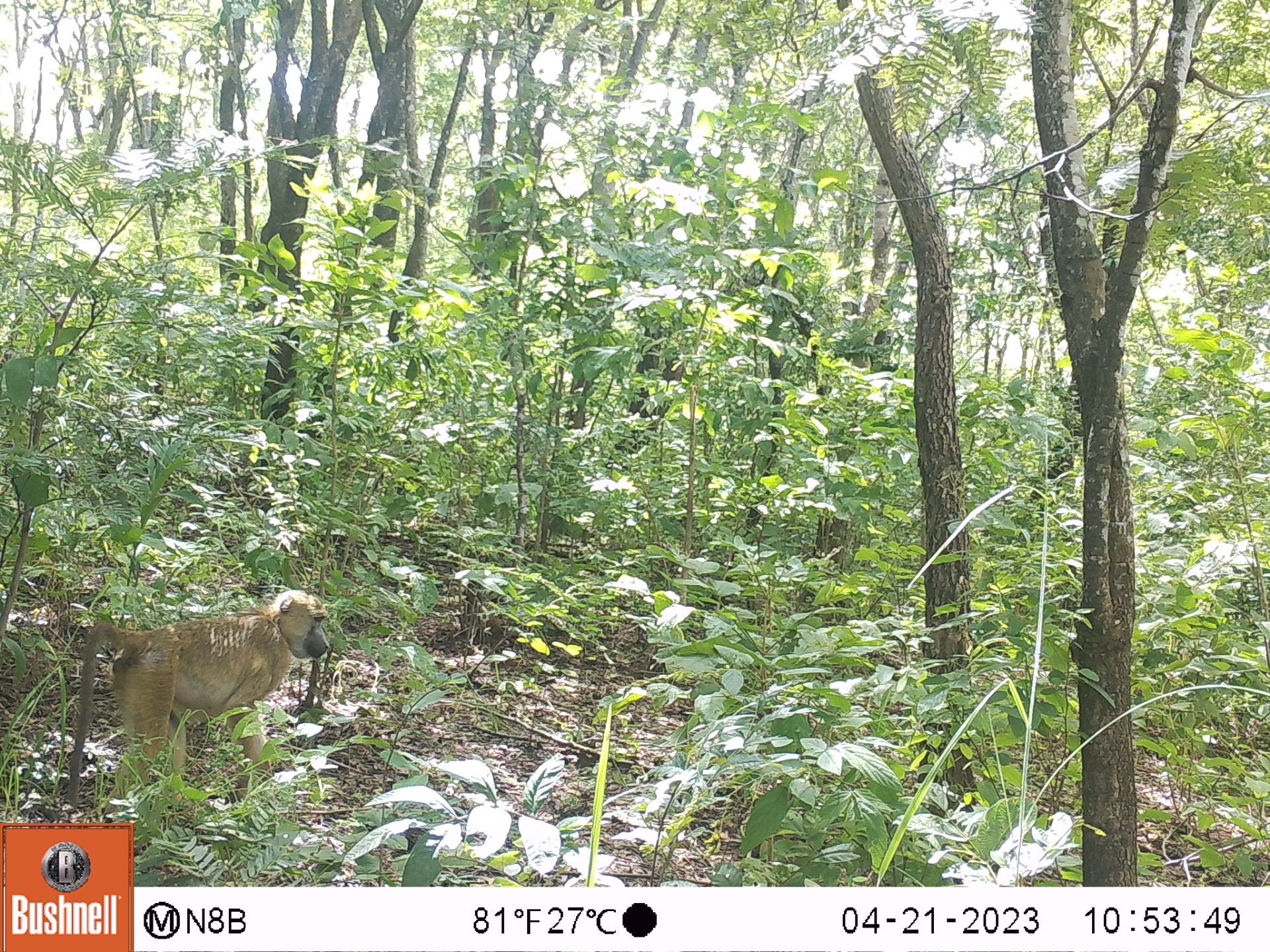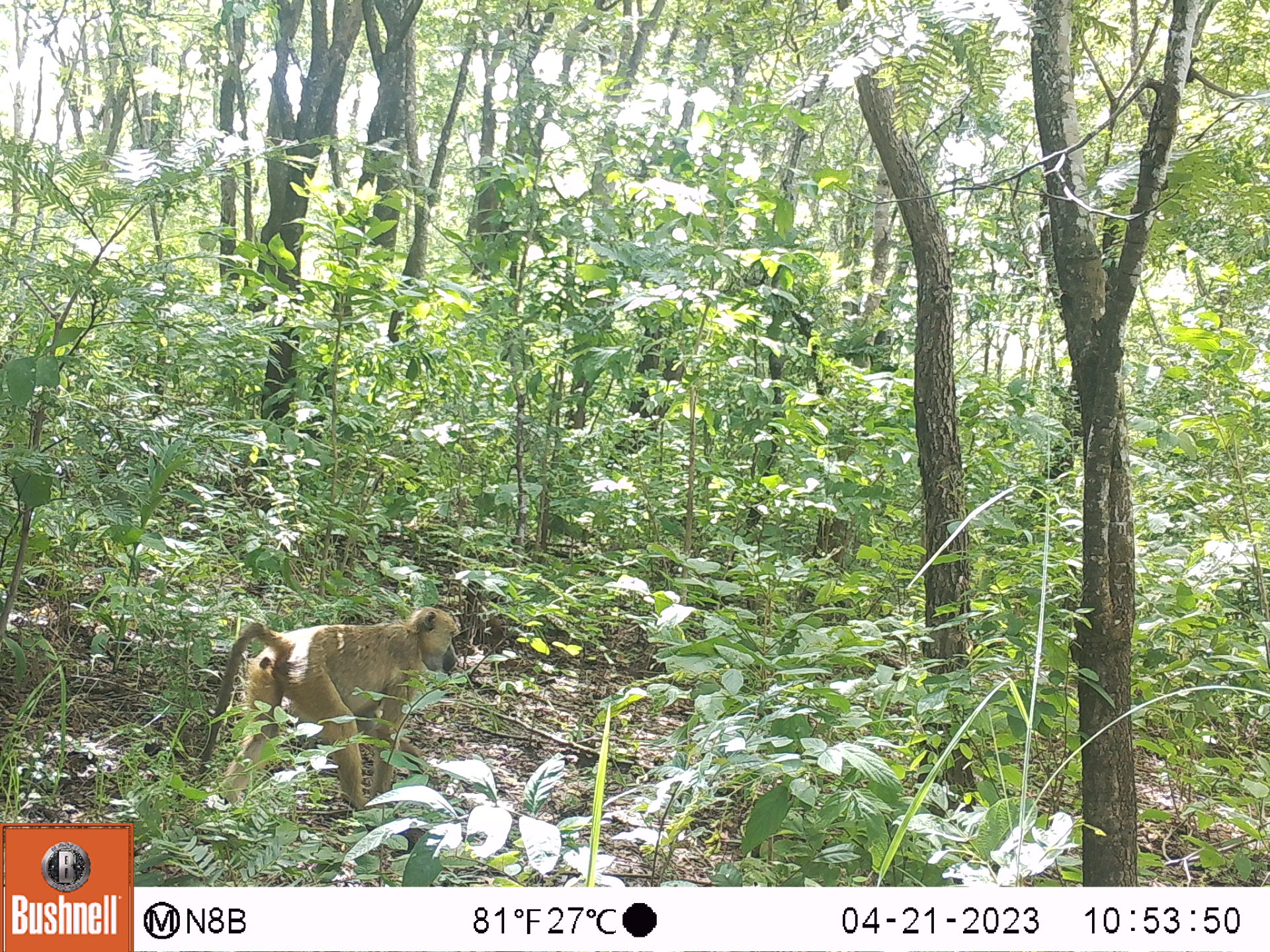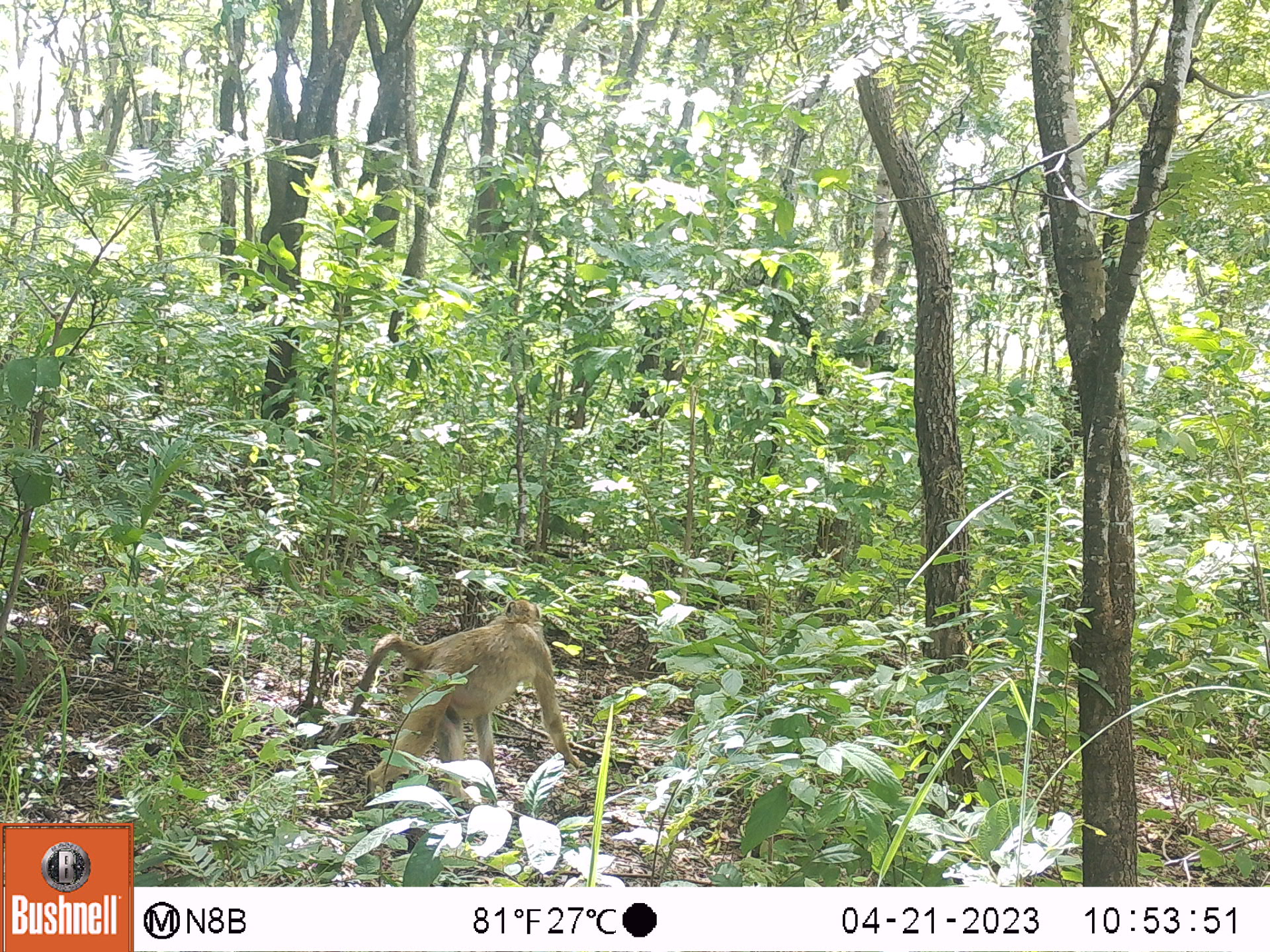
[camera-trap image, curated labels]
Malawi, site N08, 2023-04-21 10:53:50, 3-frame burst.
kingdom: Animalia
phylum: Chordata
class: Mammalia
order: Primates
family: Cercopithecidae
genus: Papio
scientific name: Papio cynocephalus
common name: yellow baboon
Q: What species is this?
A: Yellow baboon (Papio cynocephalus).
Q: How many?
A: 1.